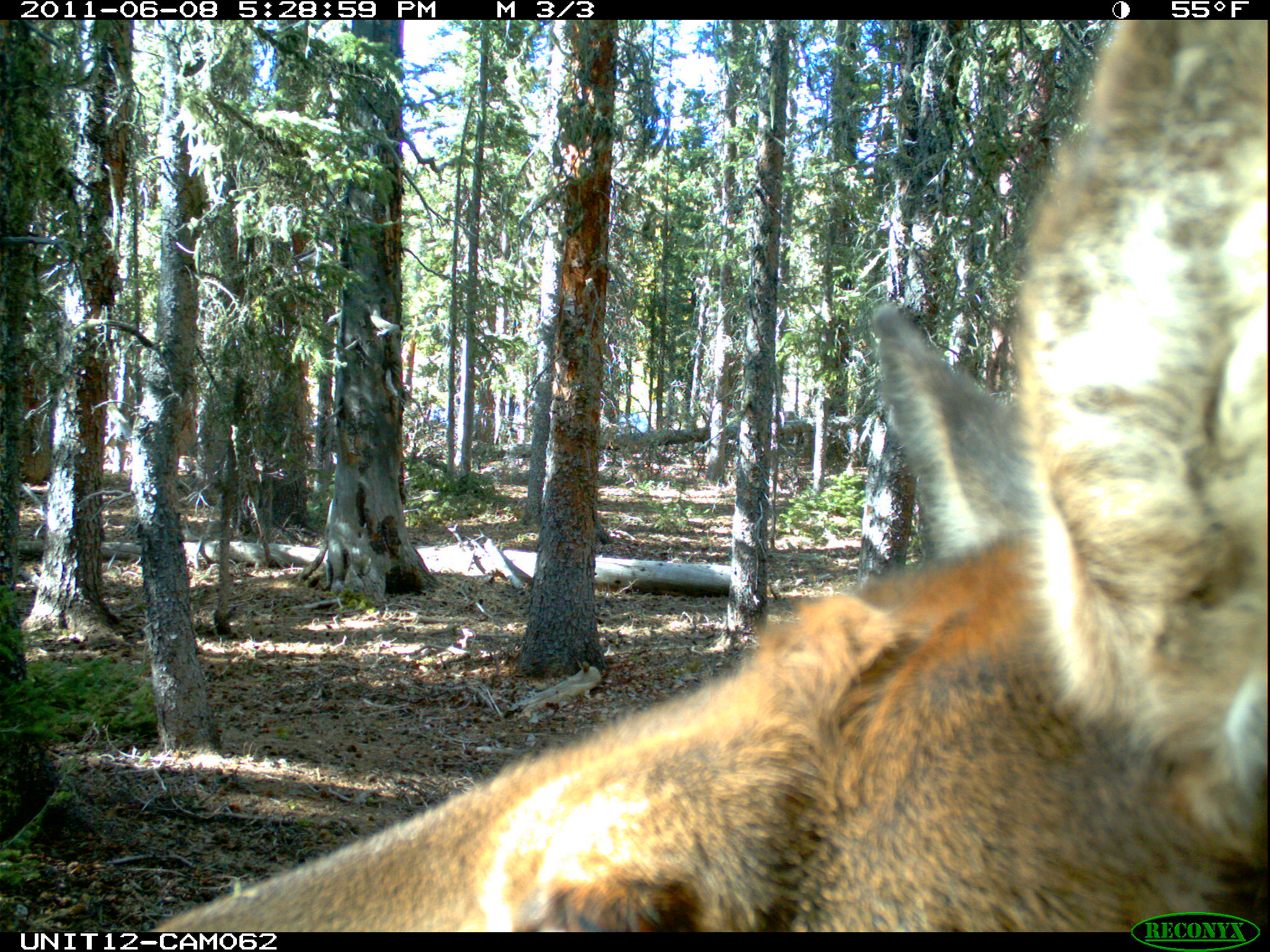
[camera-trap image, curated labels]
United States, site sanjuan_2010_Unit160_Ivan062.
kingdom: Animalia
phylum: Chordata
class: Mammalia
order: Artiodactyla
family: Cervidae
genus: Cervus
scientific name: Cervus elaphus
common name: red deer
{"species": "Cervus elaphus (red deer)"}